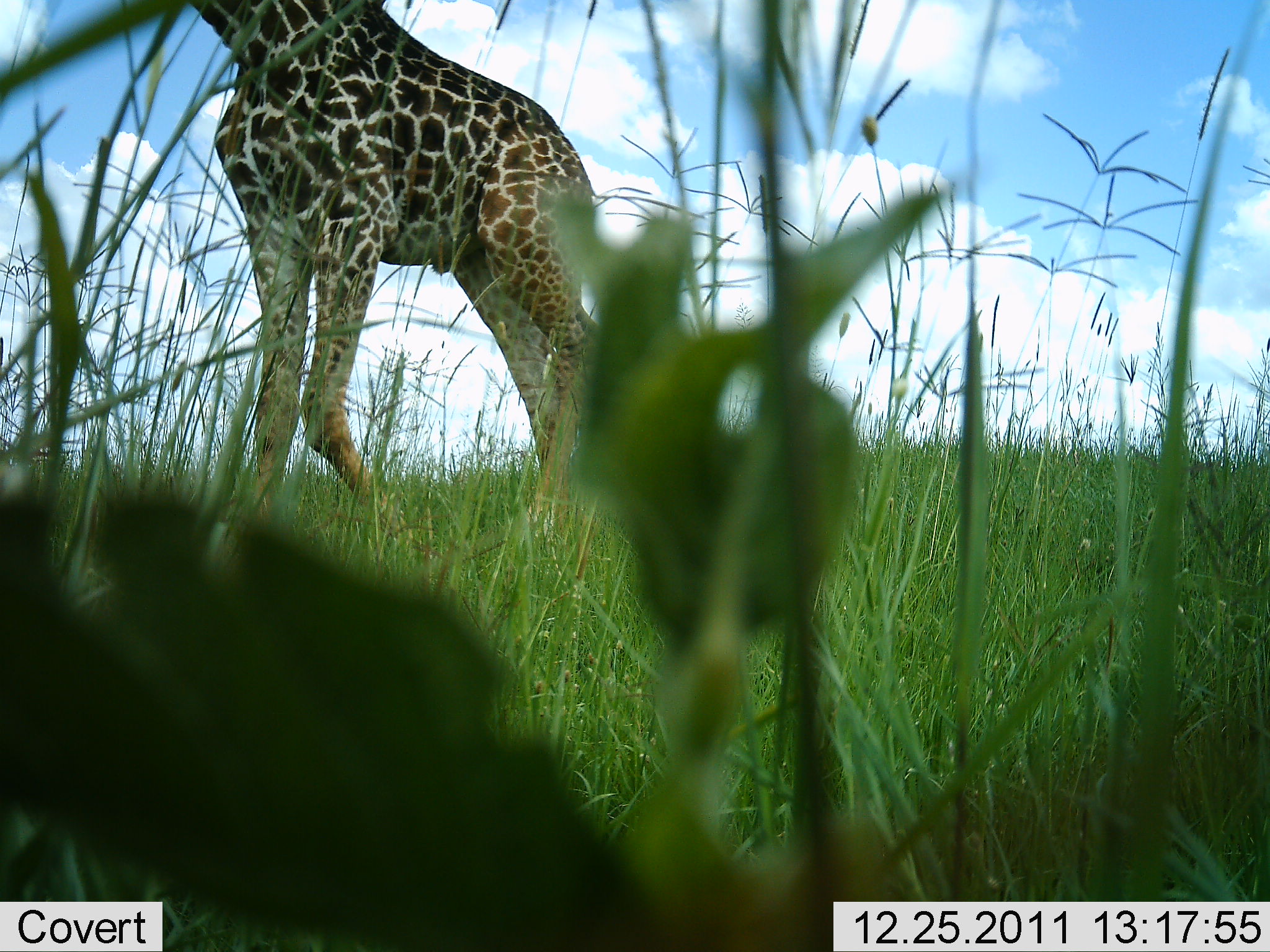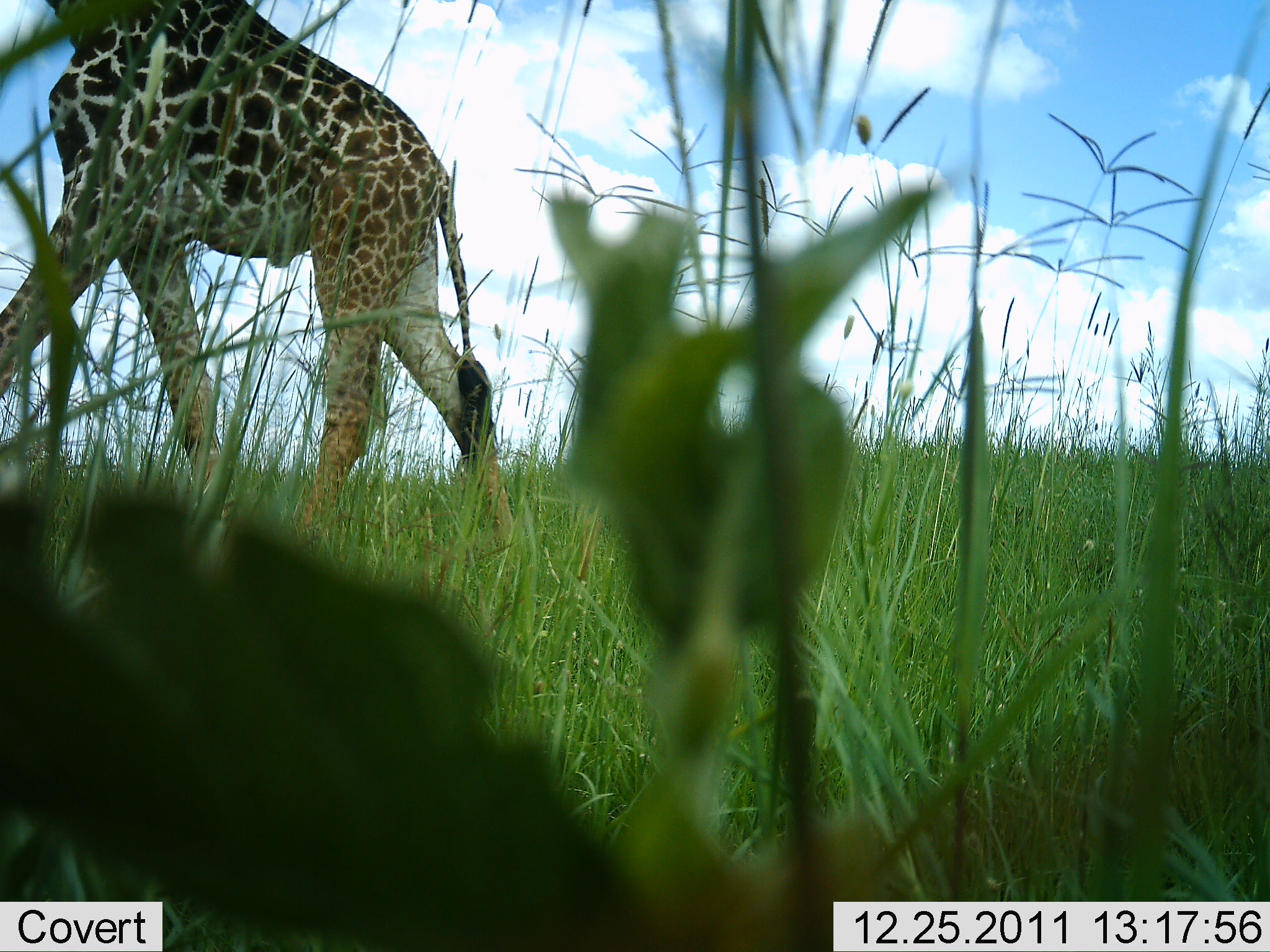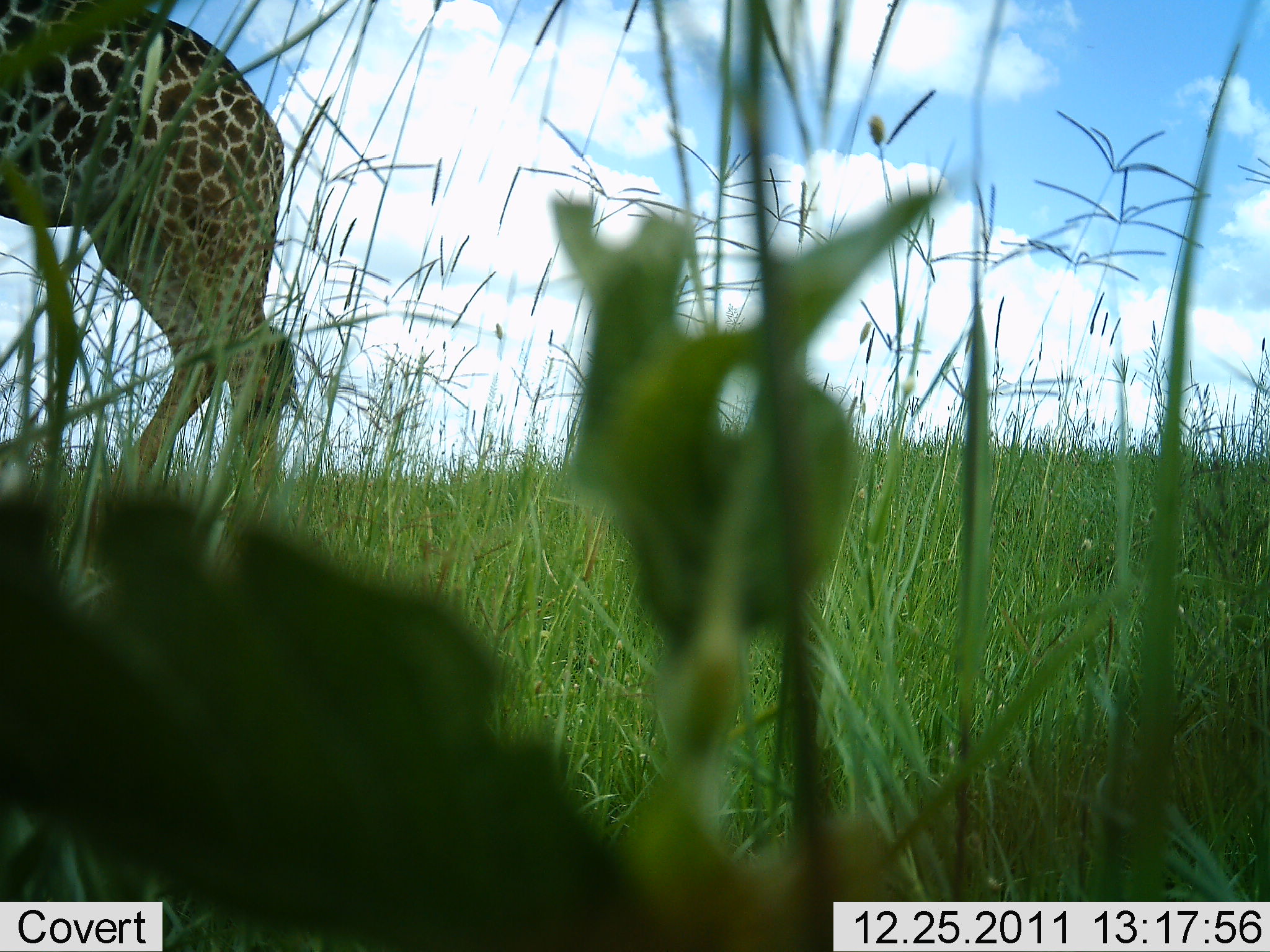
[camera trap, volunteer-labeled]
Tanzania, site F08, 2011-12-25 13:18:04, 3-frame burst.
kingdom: Animalia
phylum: Chordata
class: Mammalia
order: Artiodactyla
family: Giraffidae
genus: Giraffa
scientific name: Giraffa camelopardalis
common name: giraffe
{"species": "giraffe (Giraffa camelopardalis)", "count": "1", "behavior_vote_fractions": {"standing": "0%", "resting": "0%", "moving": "100%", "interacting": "0%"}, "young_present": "0%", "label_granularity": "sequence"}